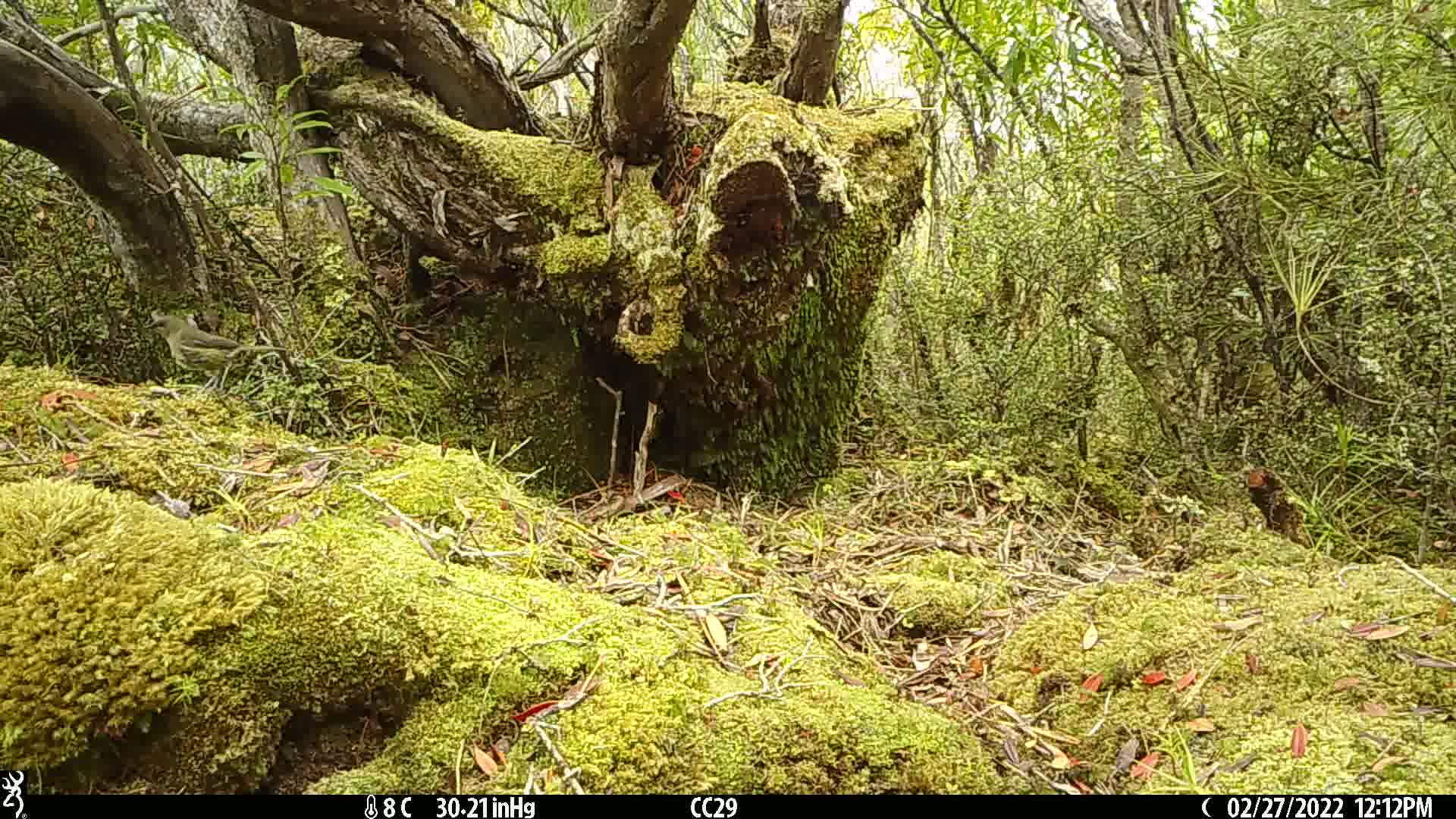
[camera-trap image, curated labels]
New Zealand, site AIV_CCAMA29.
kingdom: Animalia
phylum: Chordata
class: Aves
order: Passeriformes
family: Meliphagidae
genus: Anthornis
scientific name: Anthornis melanura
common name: new zealand bellbird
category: bellbird